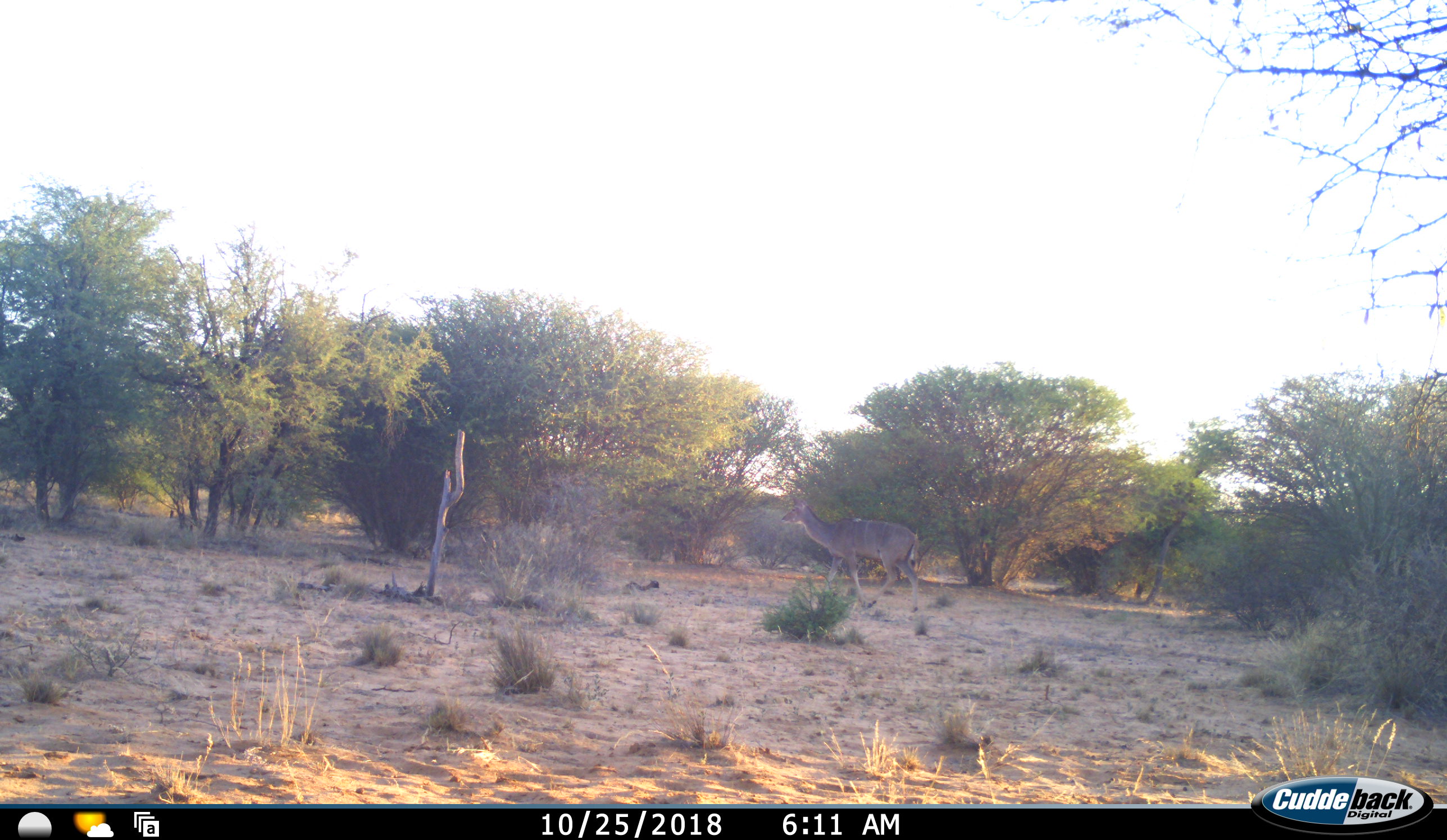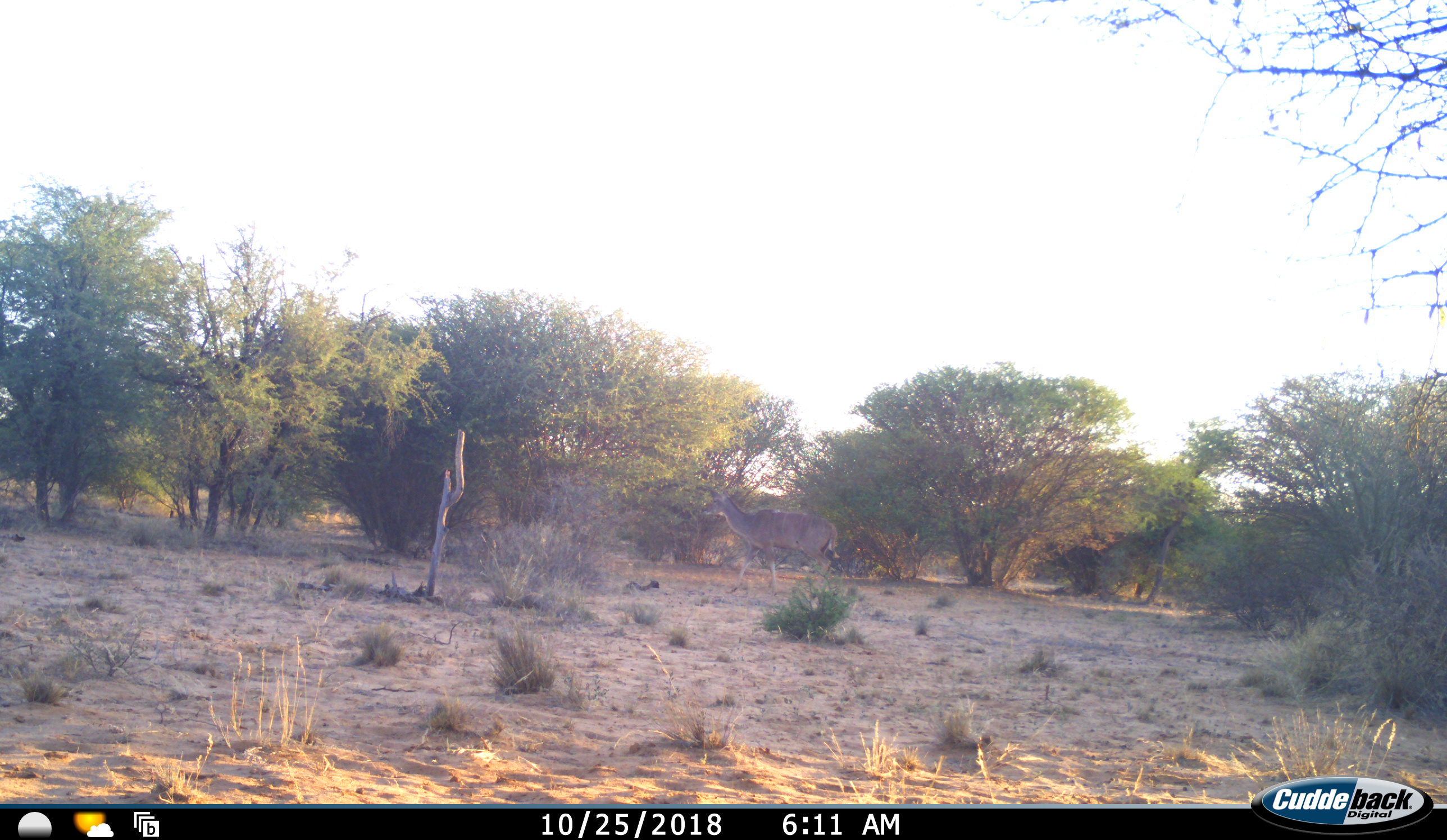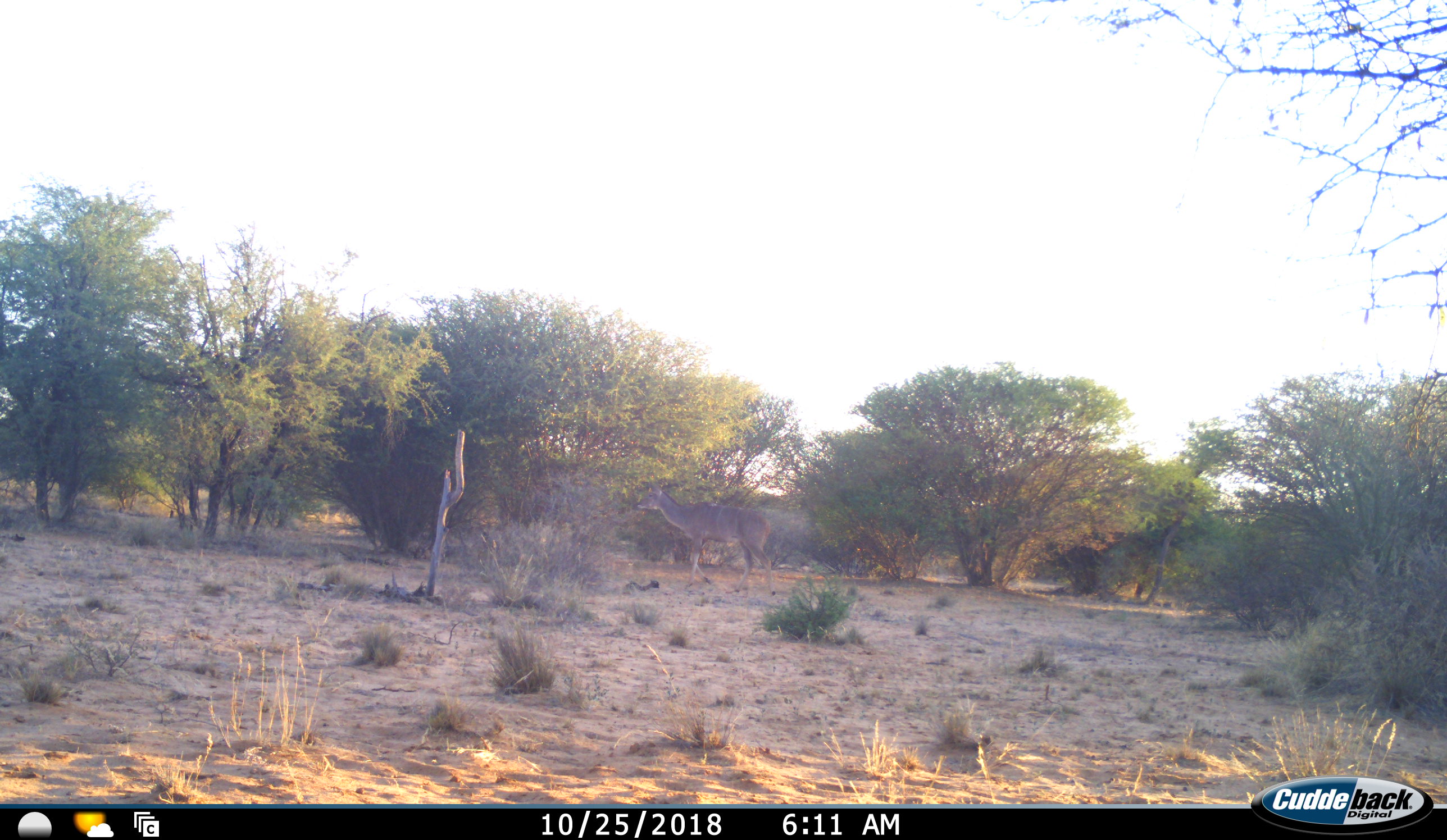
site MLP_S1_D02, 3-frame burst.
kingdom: Animalia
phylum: Chordata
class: Mammalia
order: Artiodactyla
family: Bovidae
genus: Tragelaphus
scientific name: Tragelaphus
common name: kudu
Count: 1.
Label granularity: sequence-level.